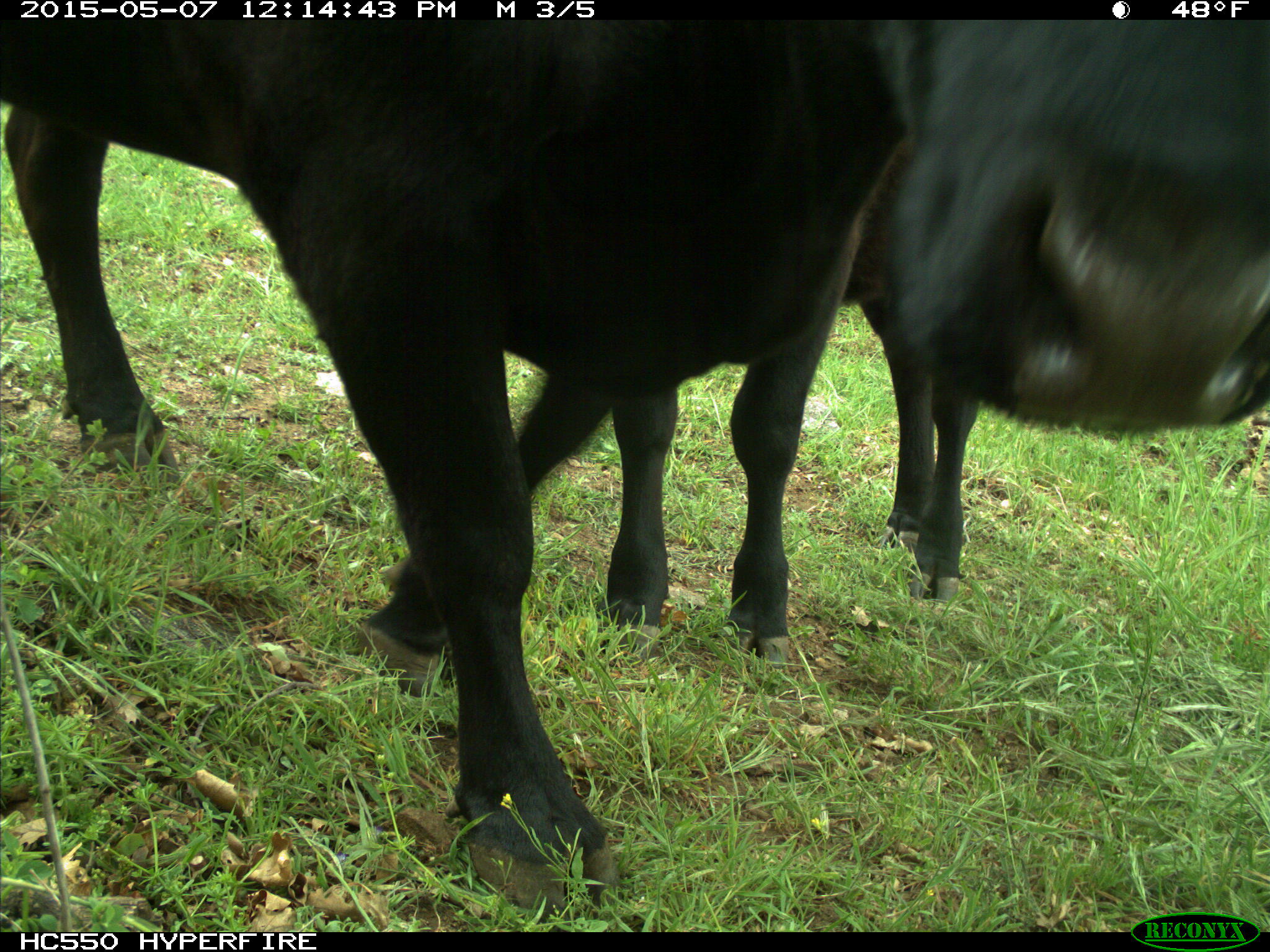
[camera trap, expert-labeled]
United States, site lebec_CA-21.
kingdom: Animalia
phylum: Chordata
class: Mammalia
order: Artiodactyla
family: Bovidae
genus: Bos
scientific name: Bos taurus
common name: domestic cow